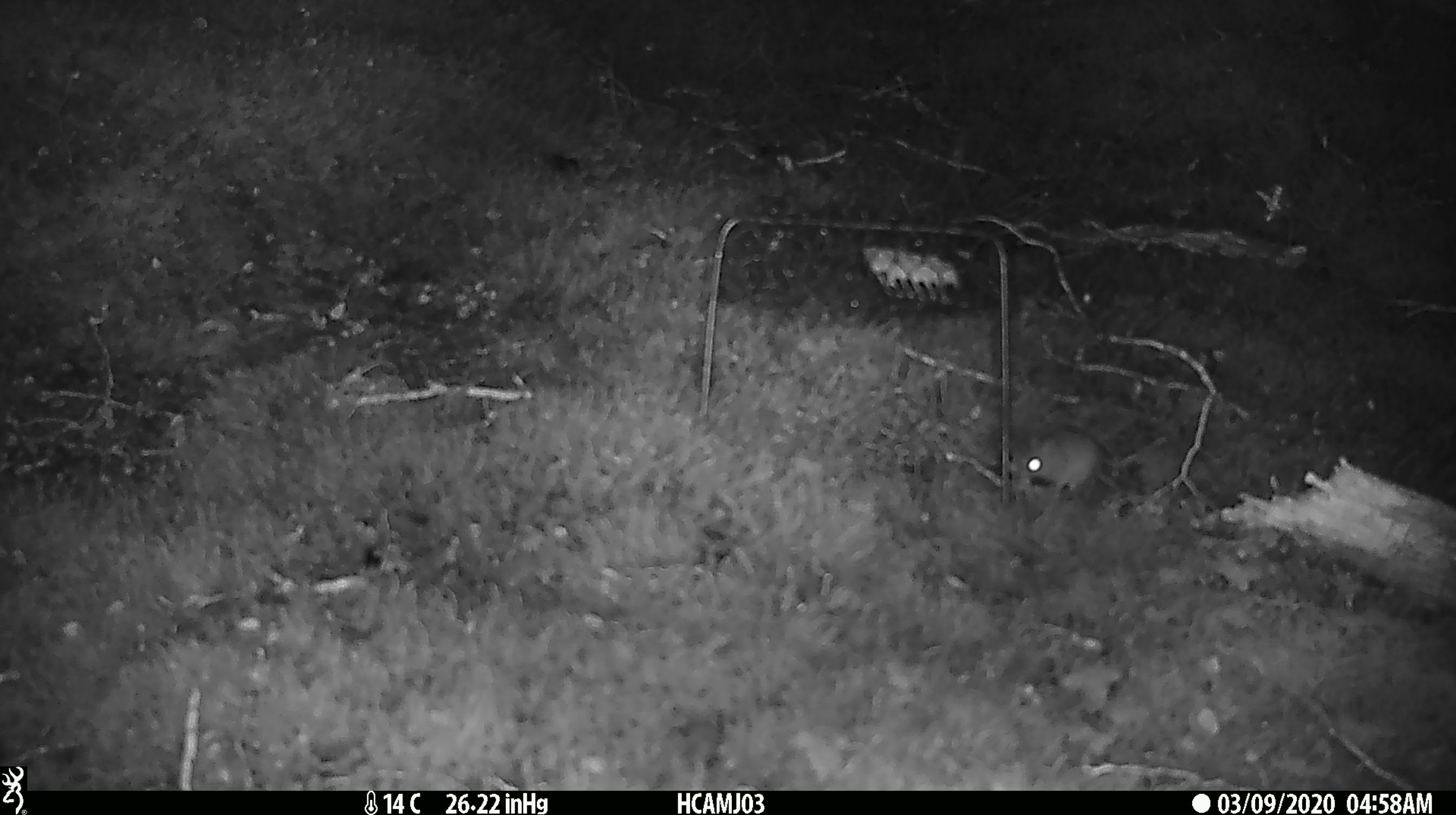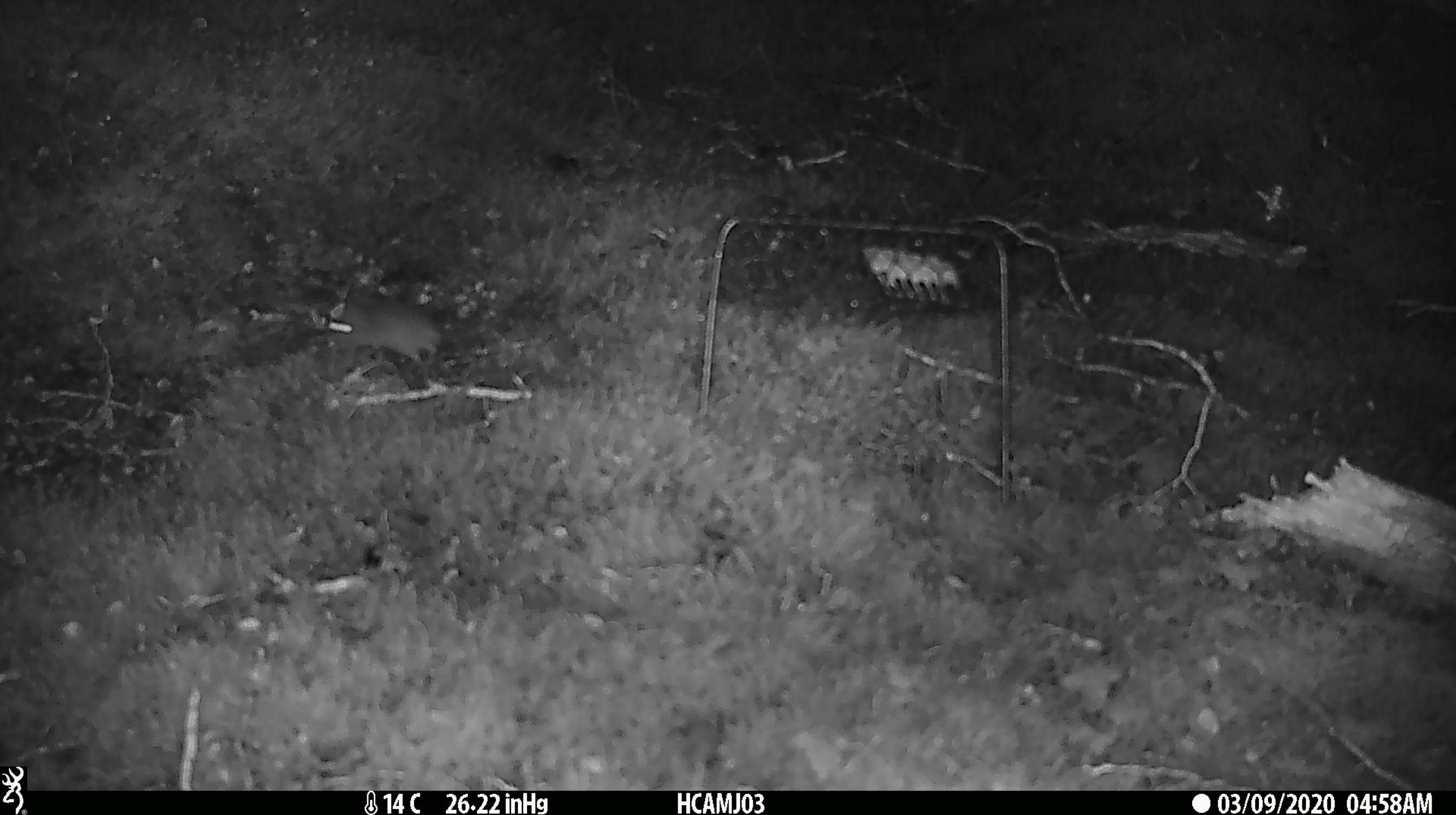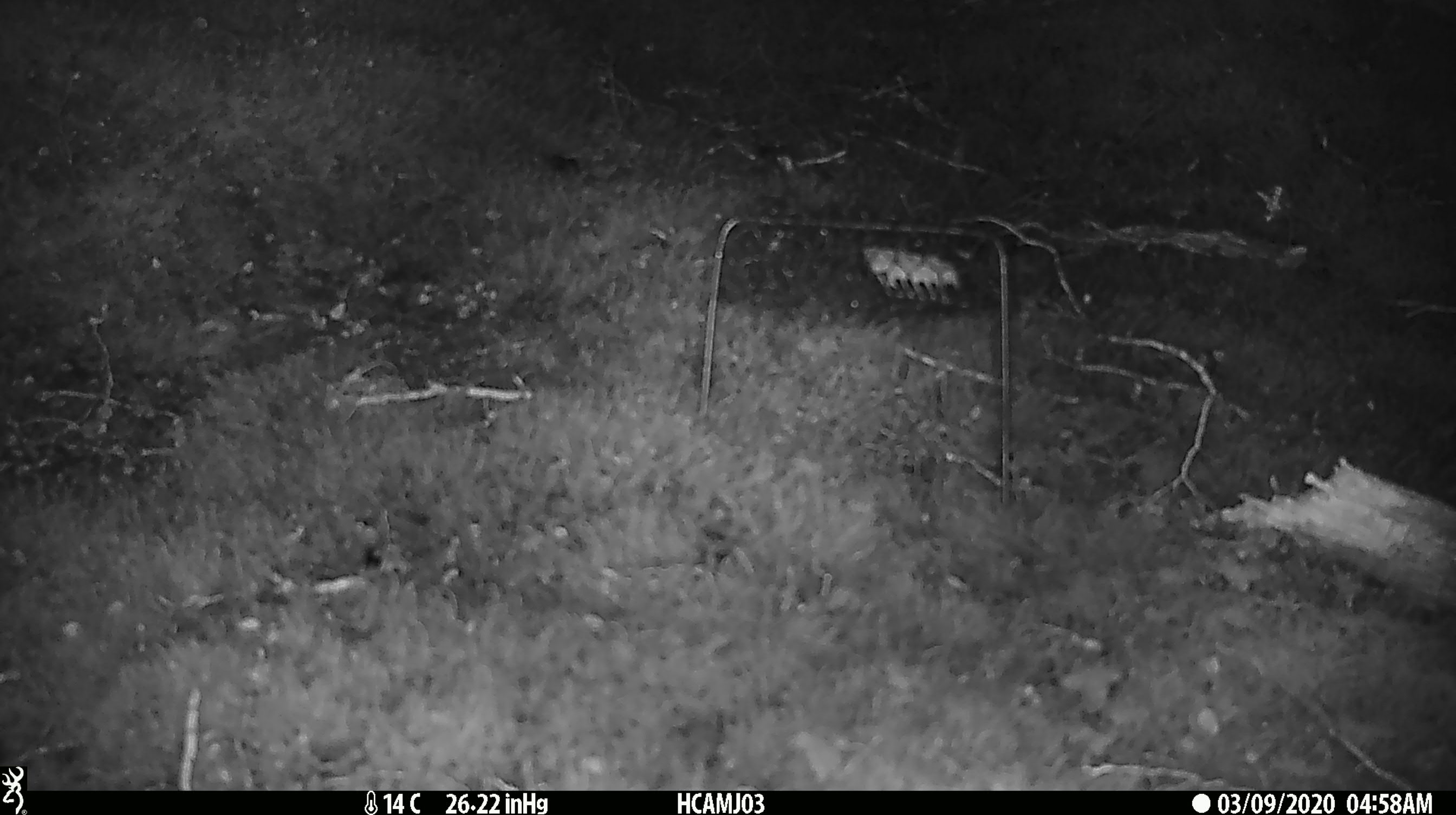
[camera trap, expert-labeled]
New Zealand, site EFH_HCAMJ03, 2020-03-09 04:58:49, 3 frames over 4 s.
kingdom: Animalia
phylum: Chordata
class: Mammalia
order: Rodentia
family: Muridae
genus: Mus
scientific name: Mus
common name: mouse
Mouse (Mus).